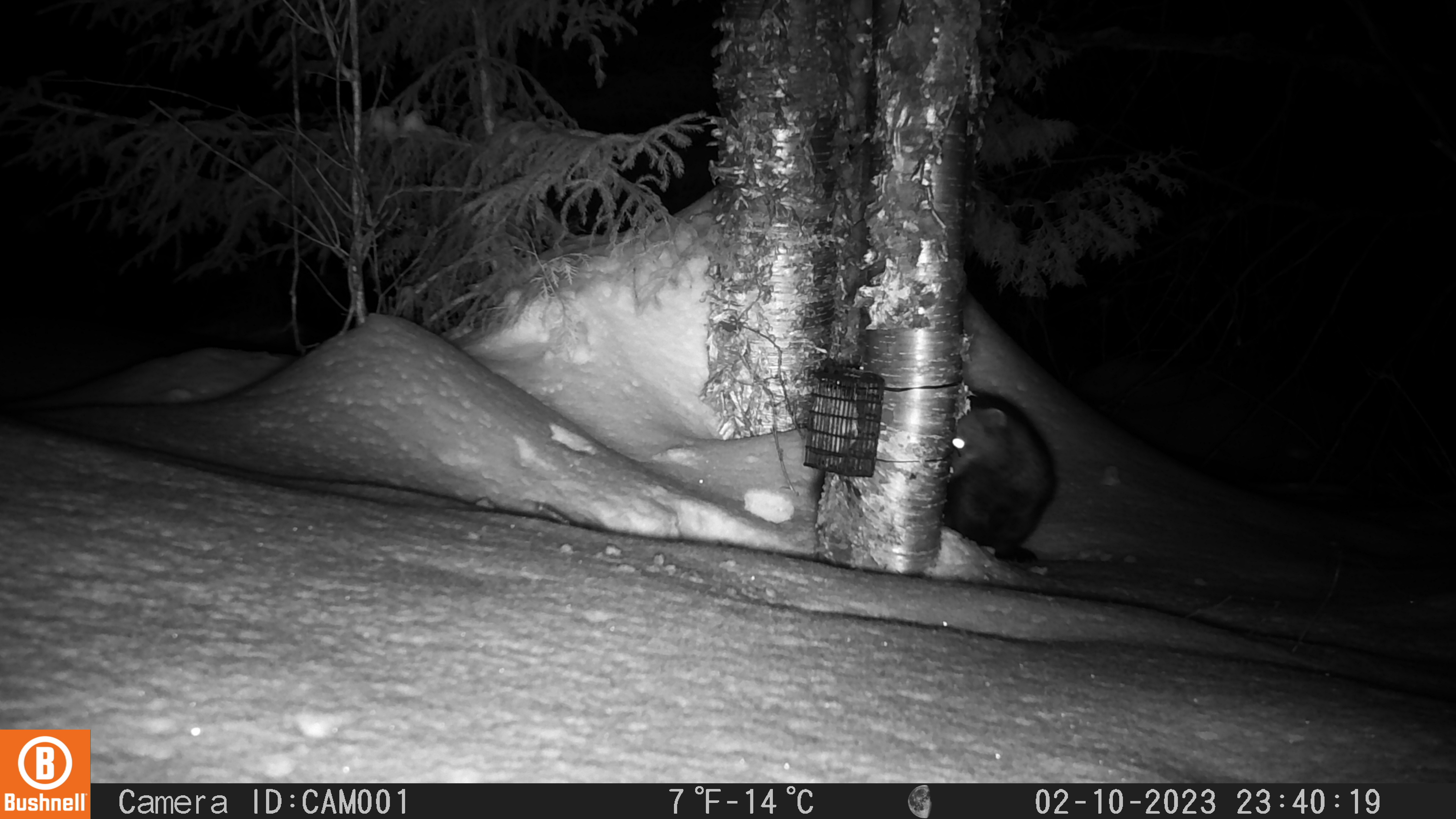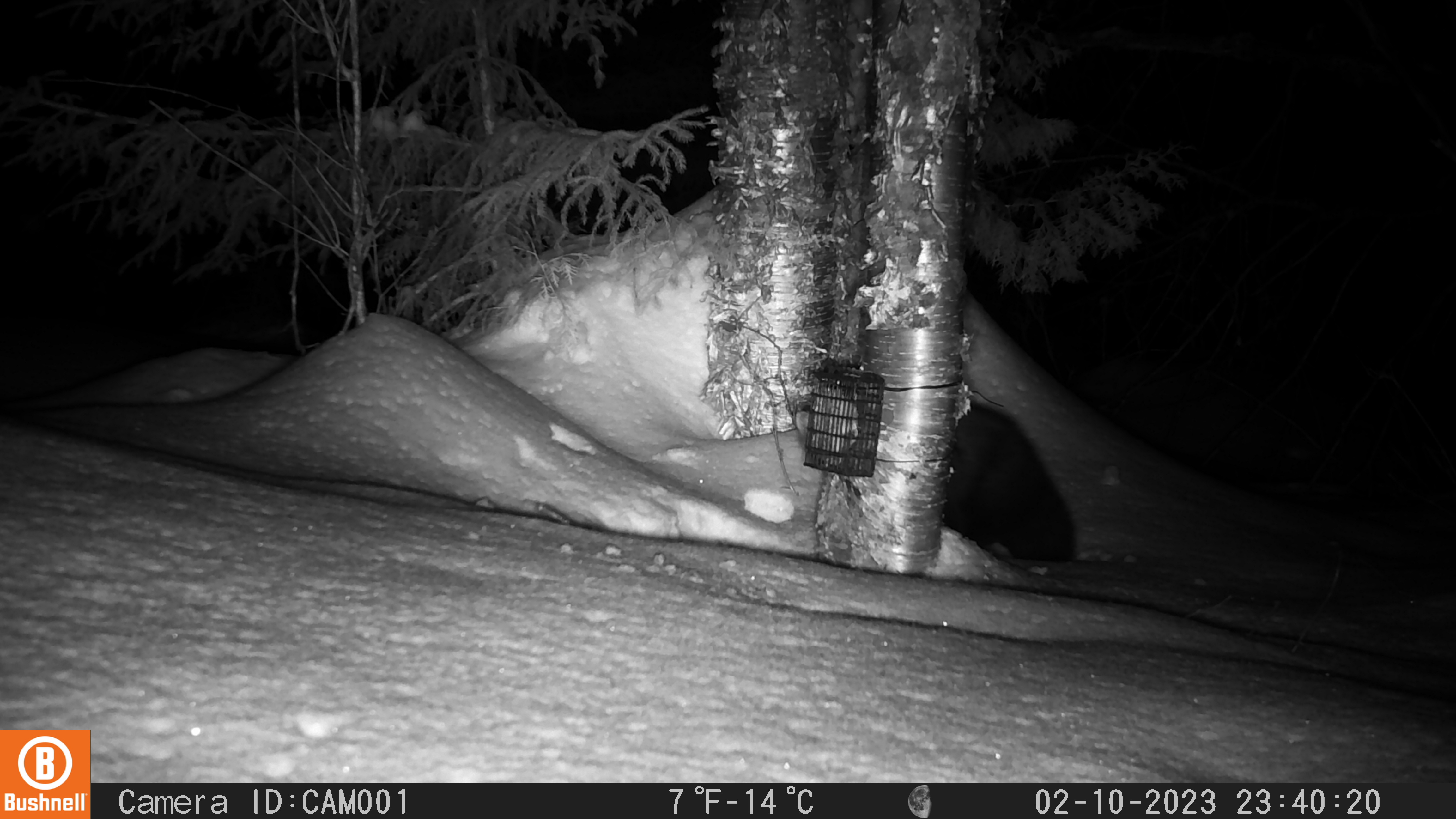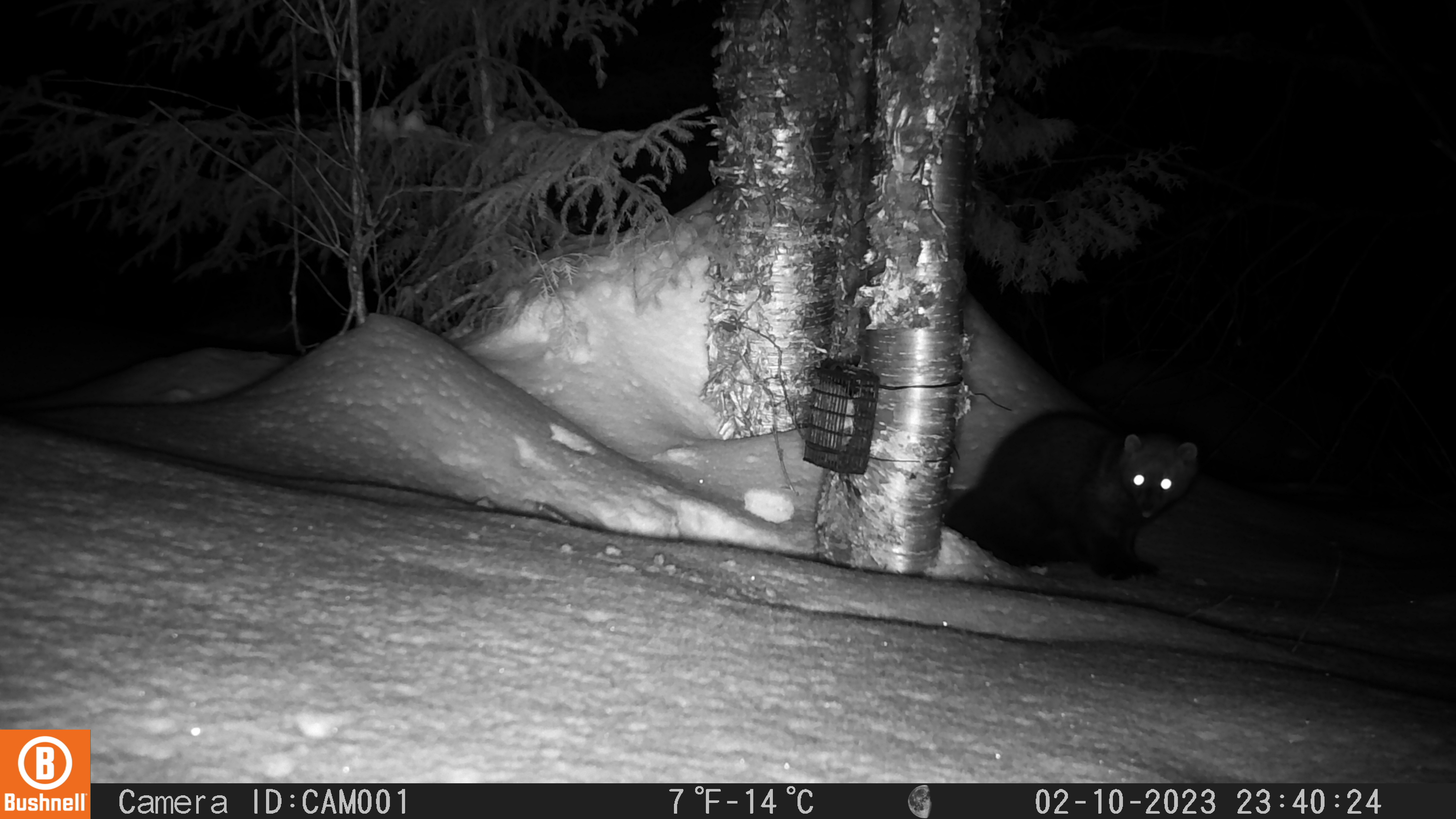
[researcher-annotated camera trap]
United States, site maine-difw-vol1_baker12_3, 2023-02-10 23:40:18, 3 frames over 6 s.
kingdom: Animalia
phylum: Chordata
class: Mammalia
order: Carnivora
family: Mustelidae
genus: Pekania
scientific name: Pekania pennanti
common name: fisher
Fisher (Pekania pennanti).